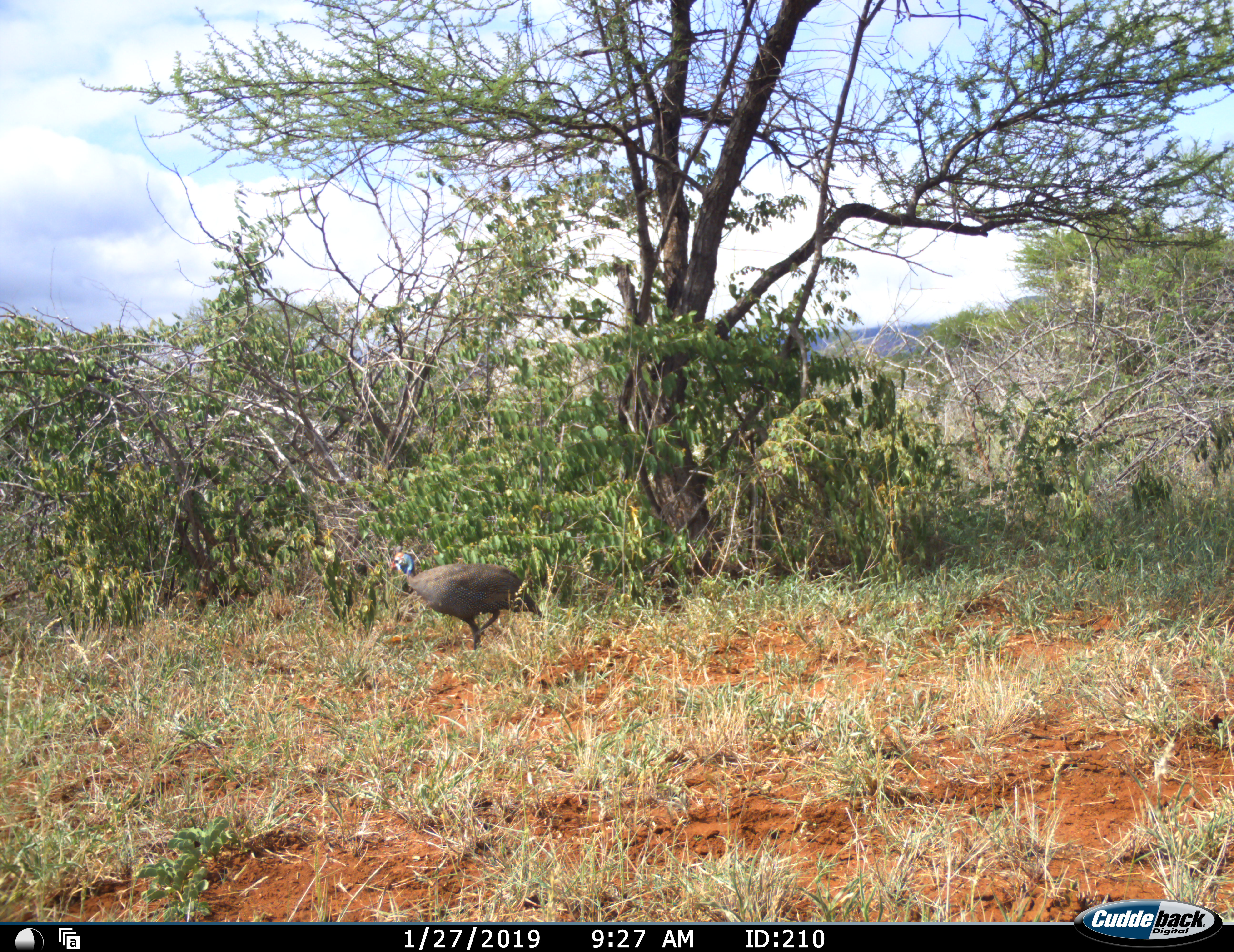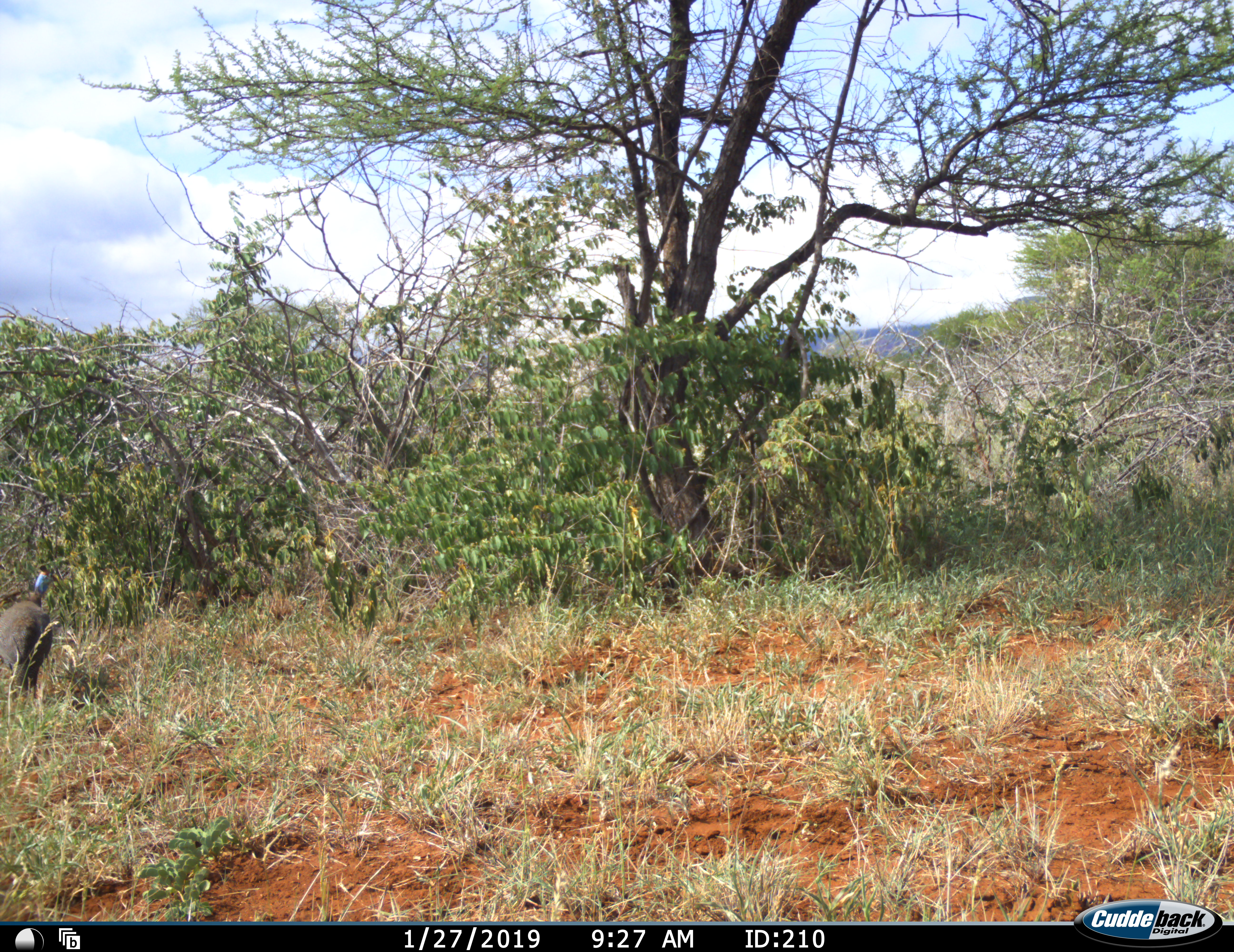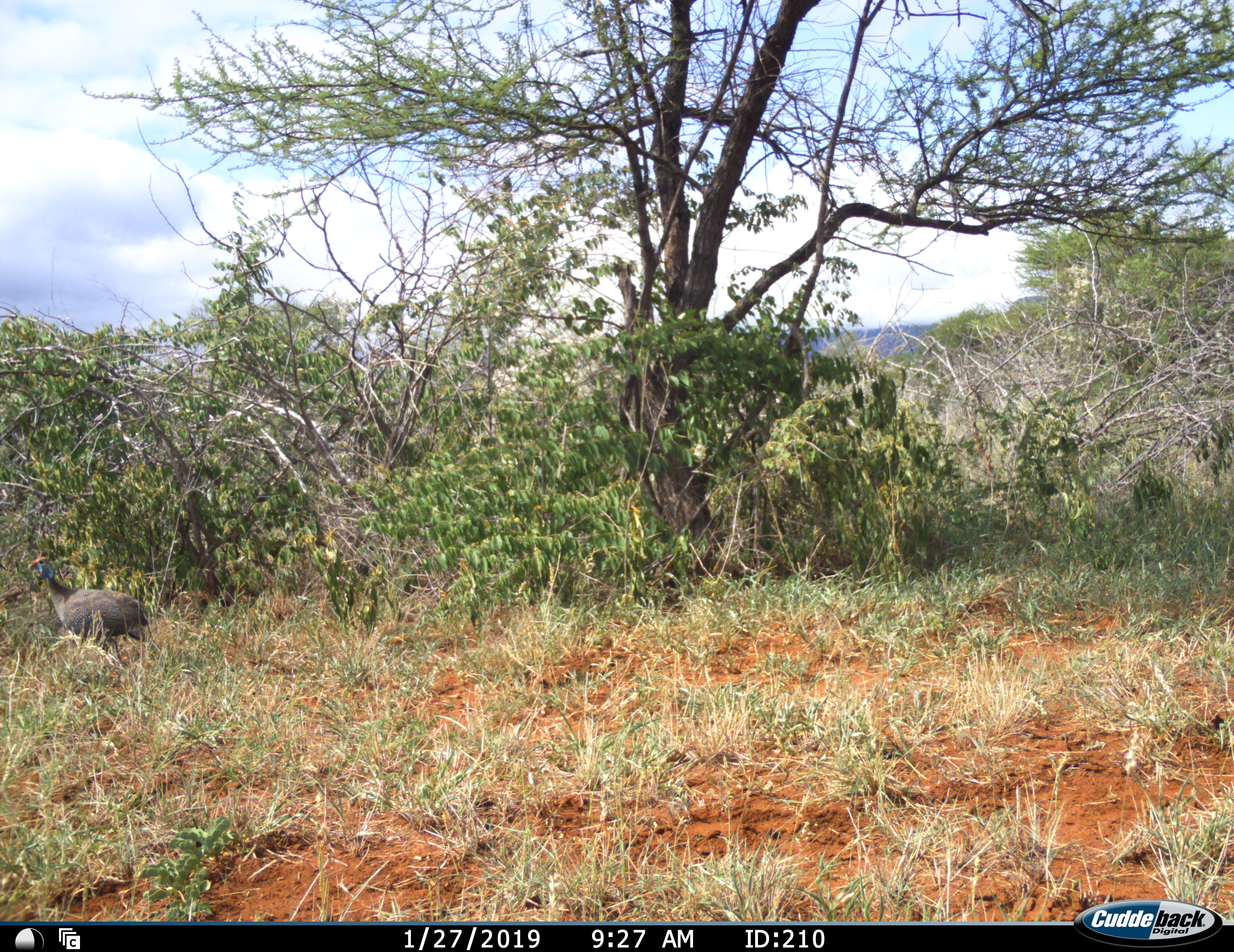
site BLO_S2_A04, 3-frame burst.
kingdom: Animalia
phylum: Chordata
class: Aves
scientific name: Aves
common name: bird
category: birdother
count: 1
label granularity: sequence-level